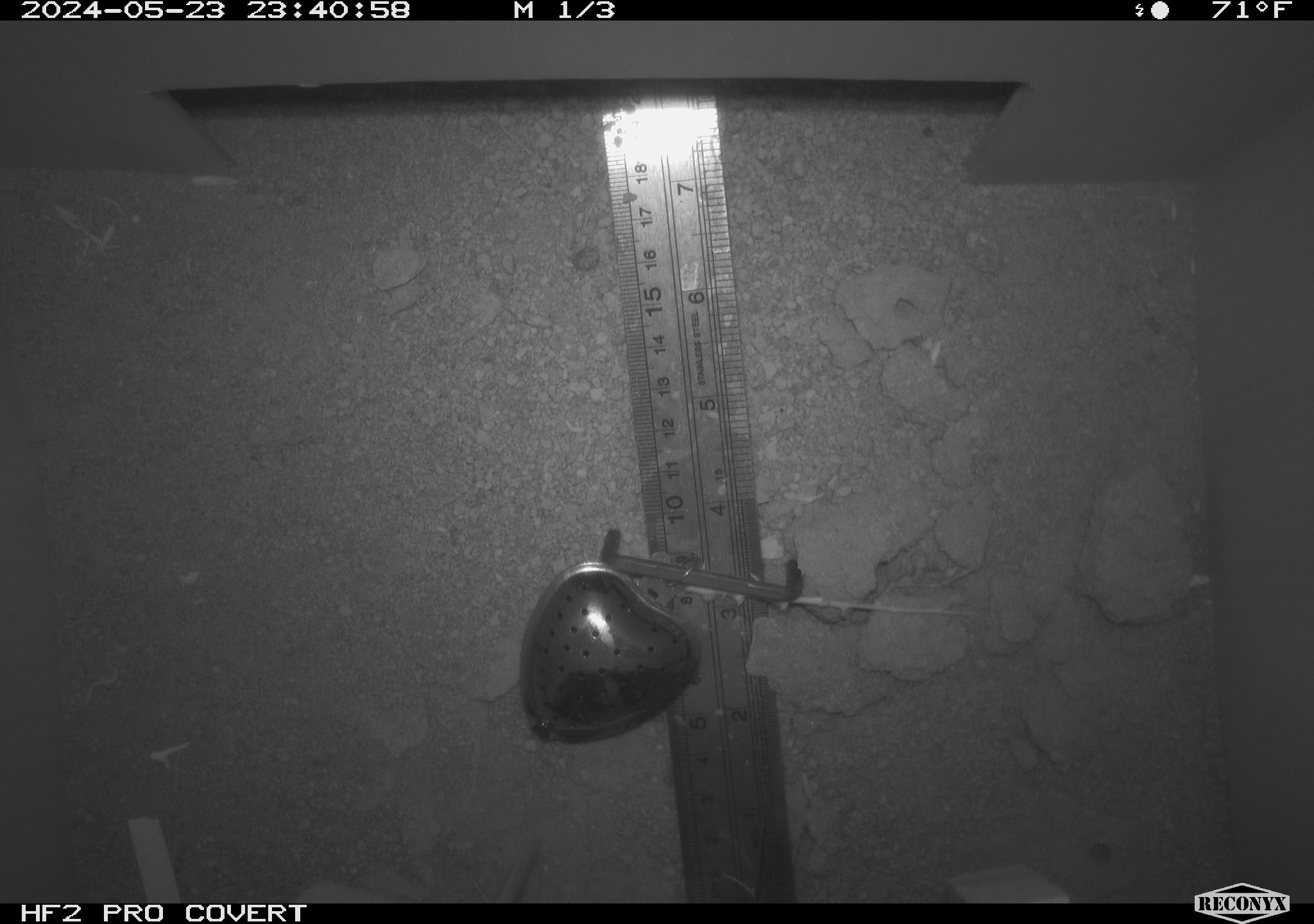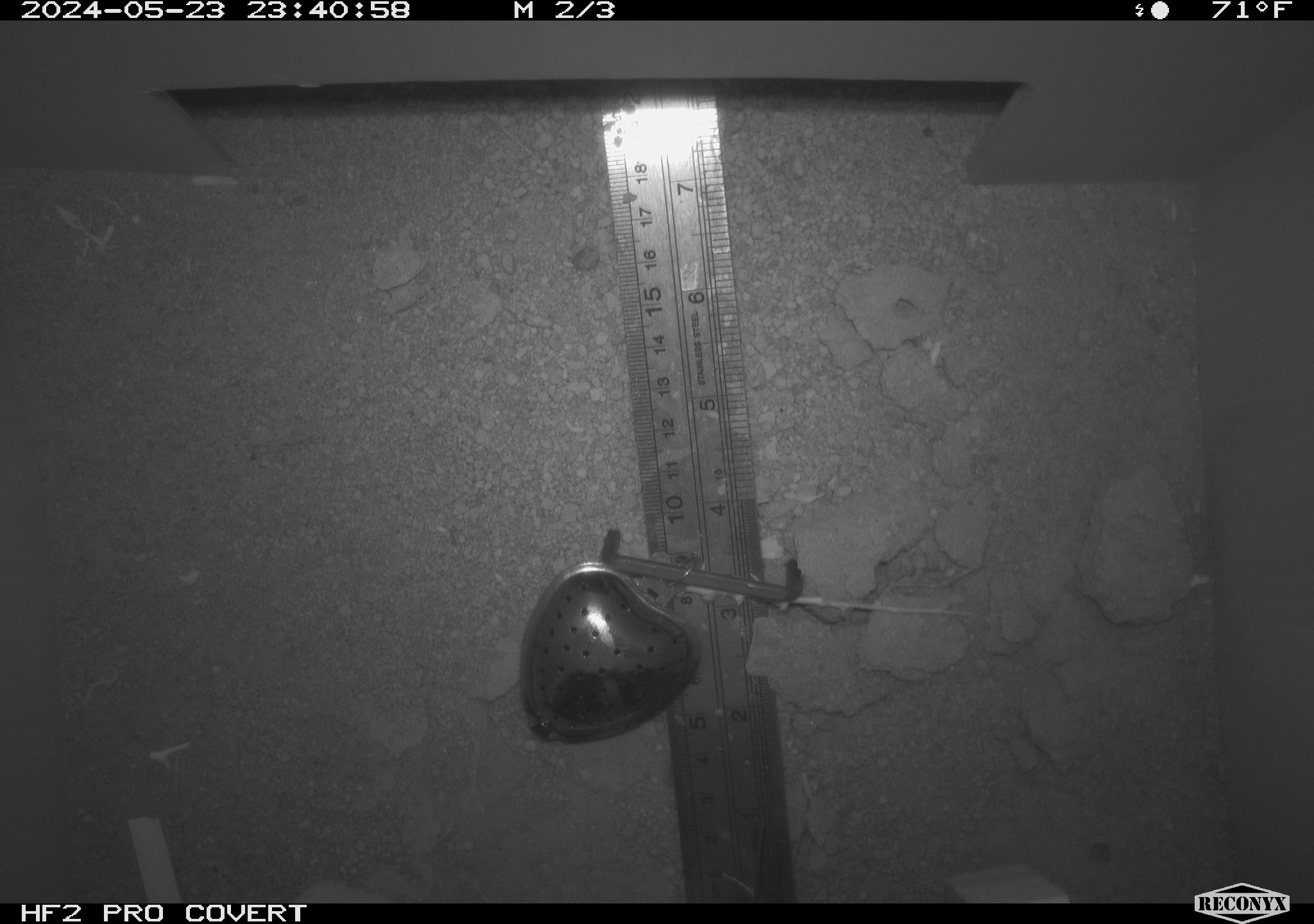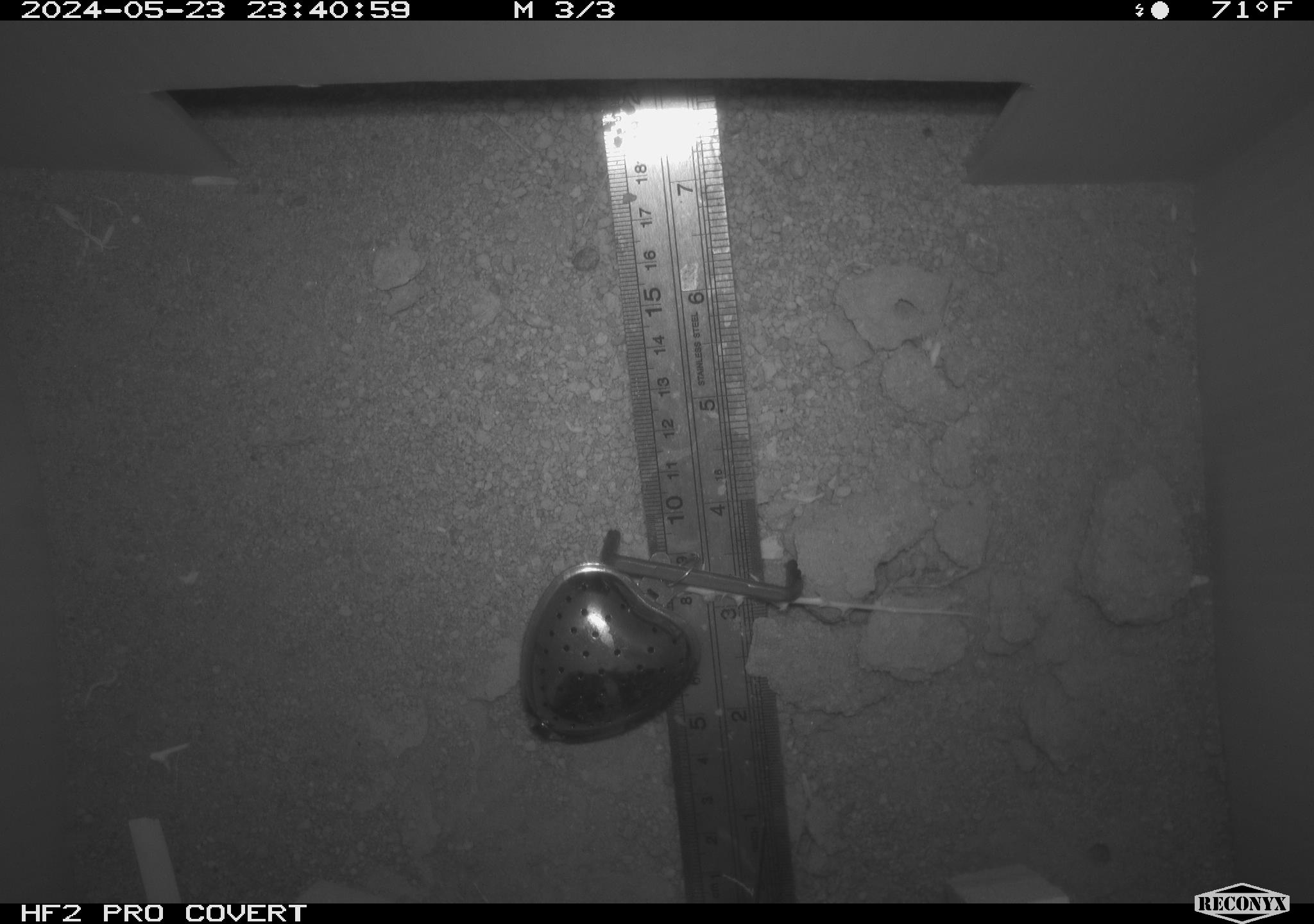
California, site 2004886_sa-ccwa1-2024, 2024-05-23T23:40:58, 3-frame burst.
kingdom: Animalia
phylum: Chordata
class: Mammalia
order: Rodentia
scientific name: Rodentia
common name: woodrat or rat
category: woodrat or rat species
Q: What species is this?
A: Woodrat or rat species (woodrat or rat) (Rodentia).